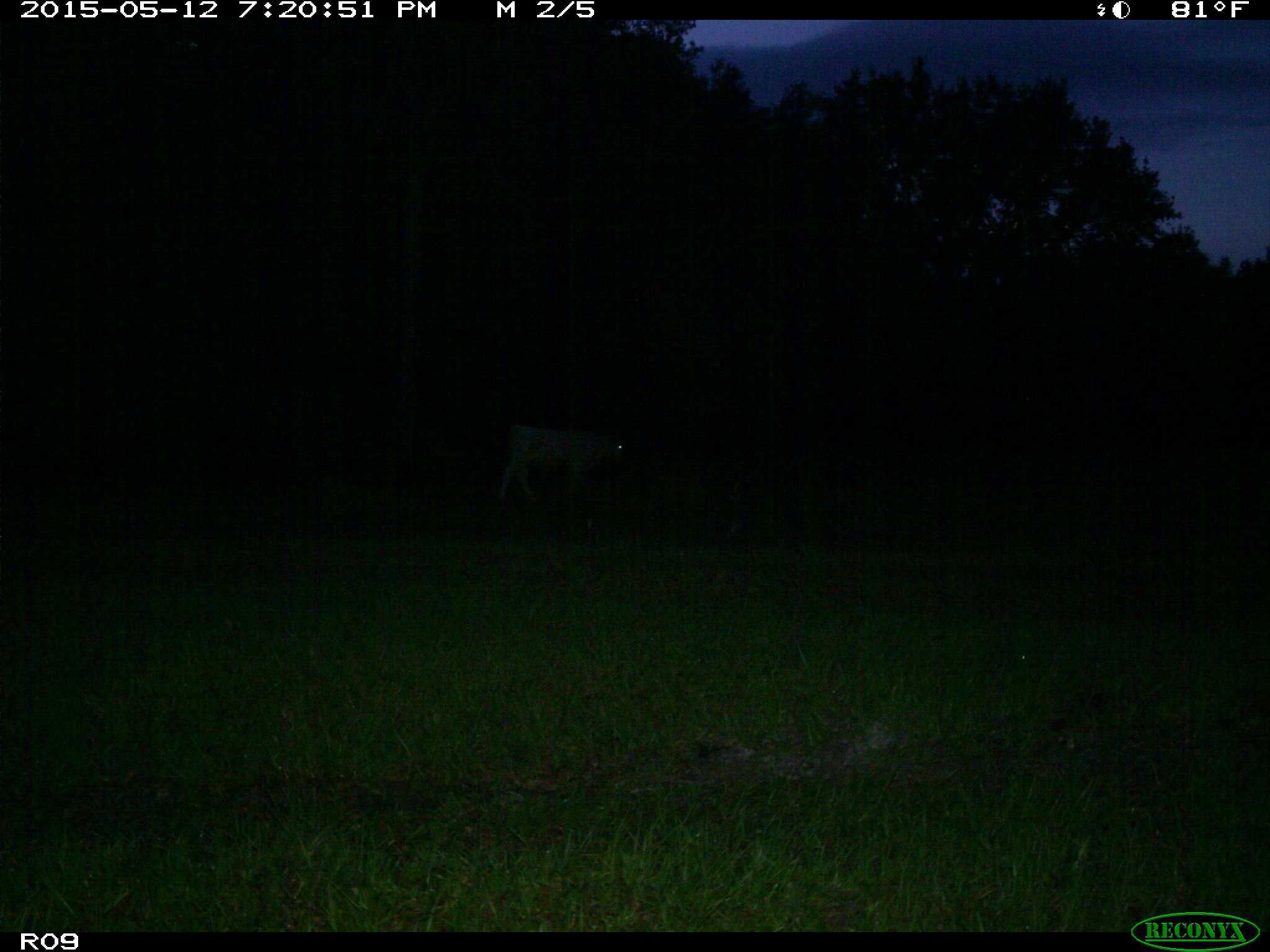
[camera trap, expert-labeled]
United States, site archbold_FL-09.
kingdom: Animalia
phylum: Chordata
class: Mammalia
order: Artiodactyla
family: Bovidae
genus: Bos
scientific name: Bos taurus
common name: domestic cow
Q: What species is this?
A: Bos taurus (domestic cow).